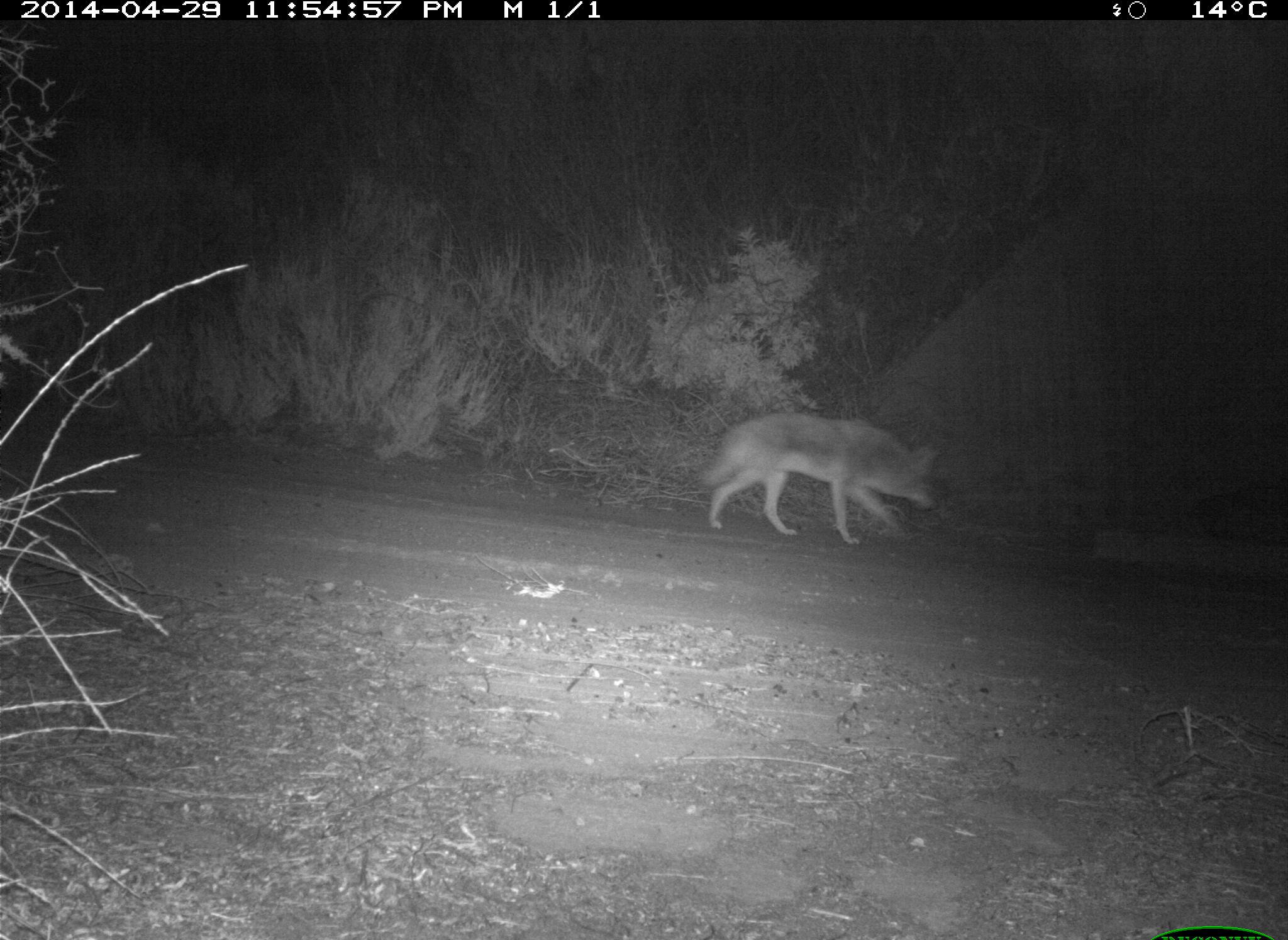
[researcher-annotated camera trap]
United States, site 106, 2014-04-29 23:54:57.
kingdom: Animalia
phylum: Chordata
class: Mammalia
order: Carnivora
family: Canidae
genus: Canis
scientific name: Canis latrans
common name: coyote